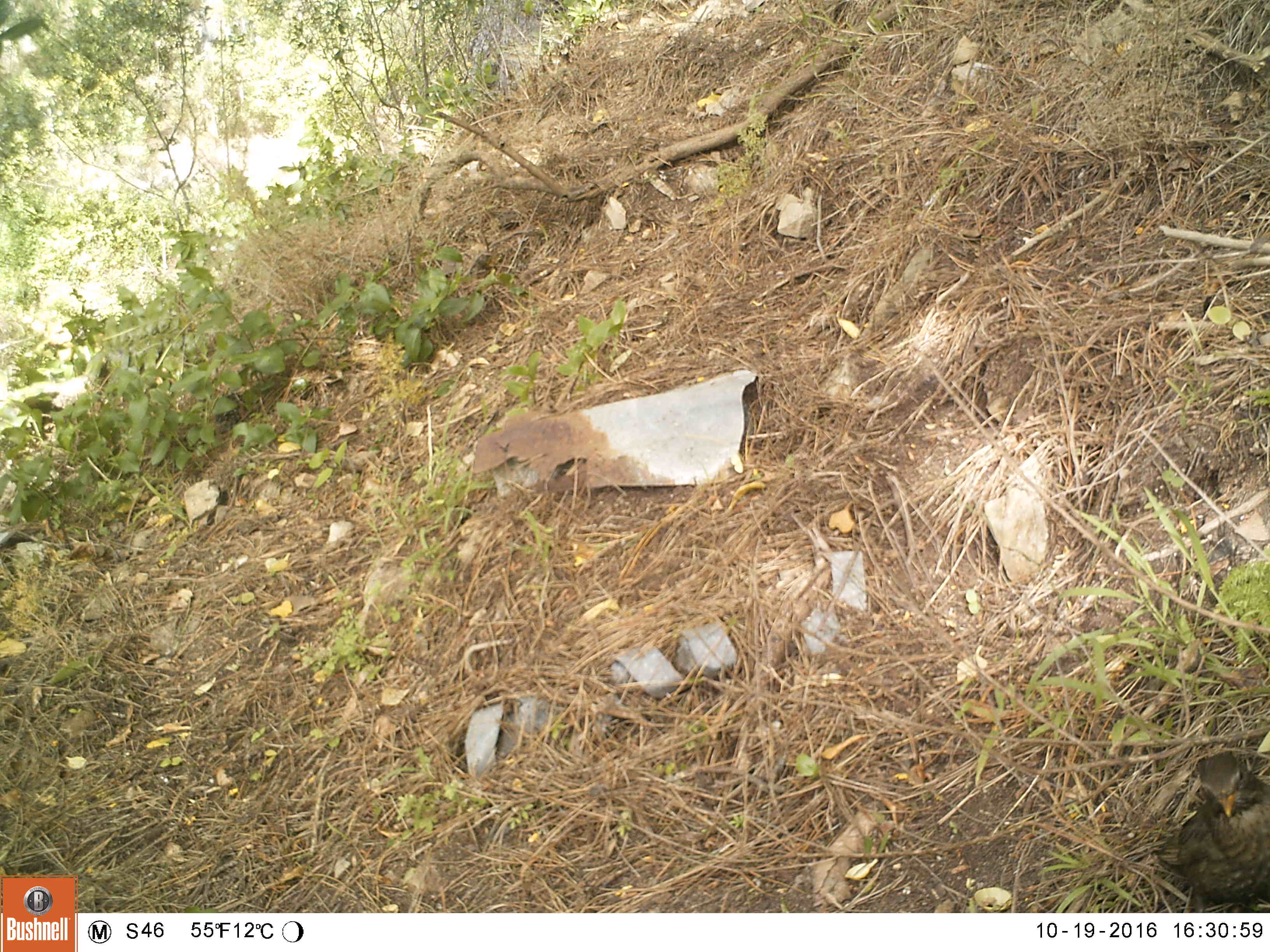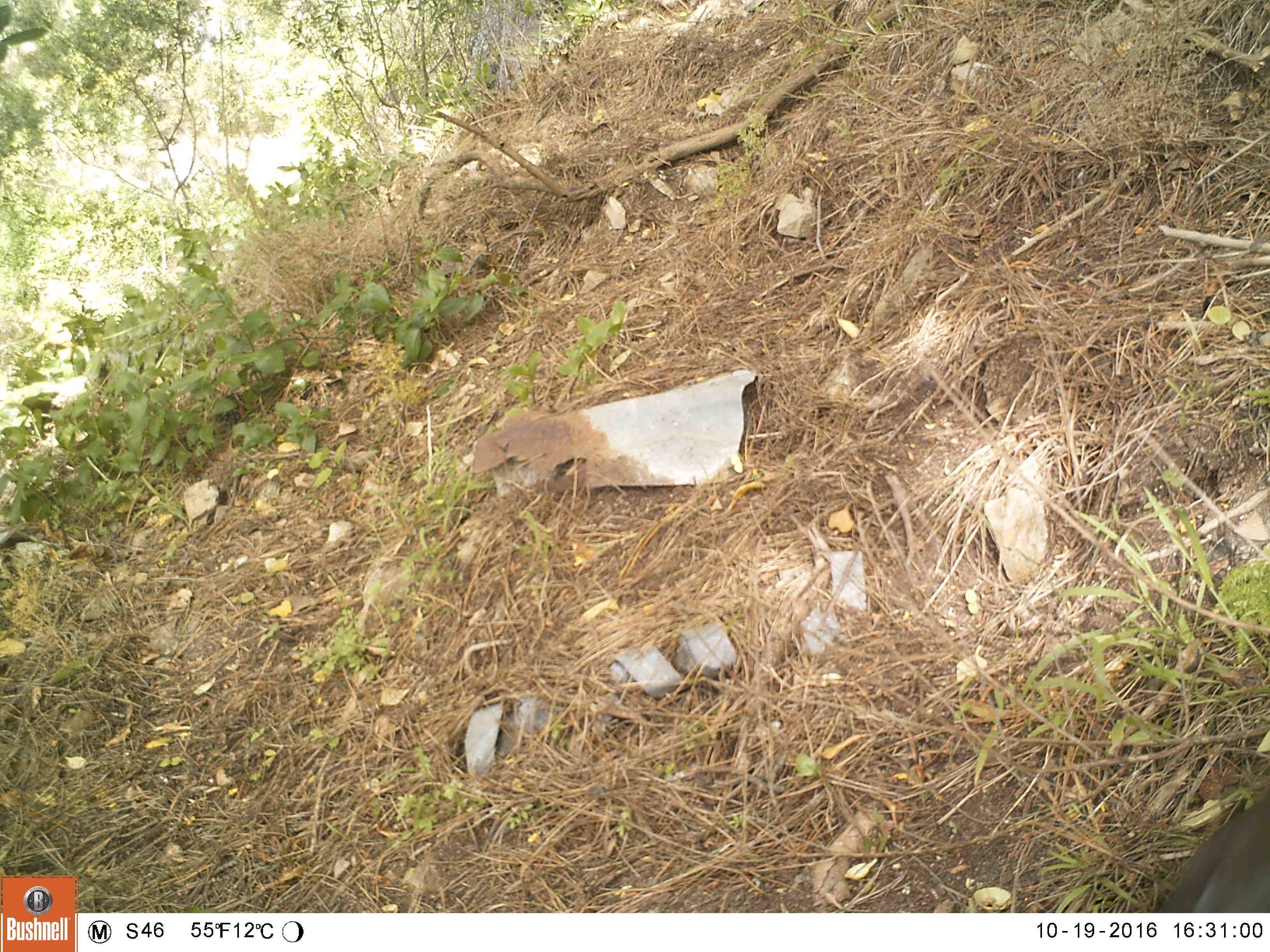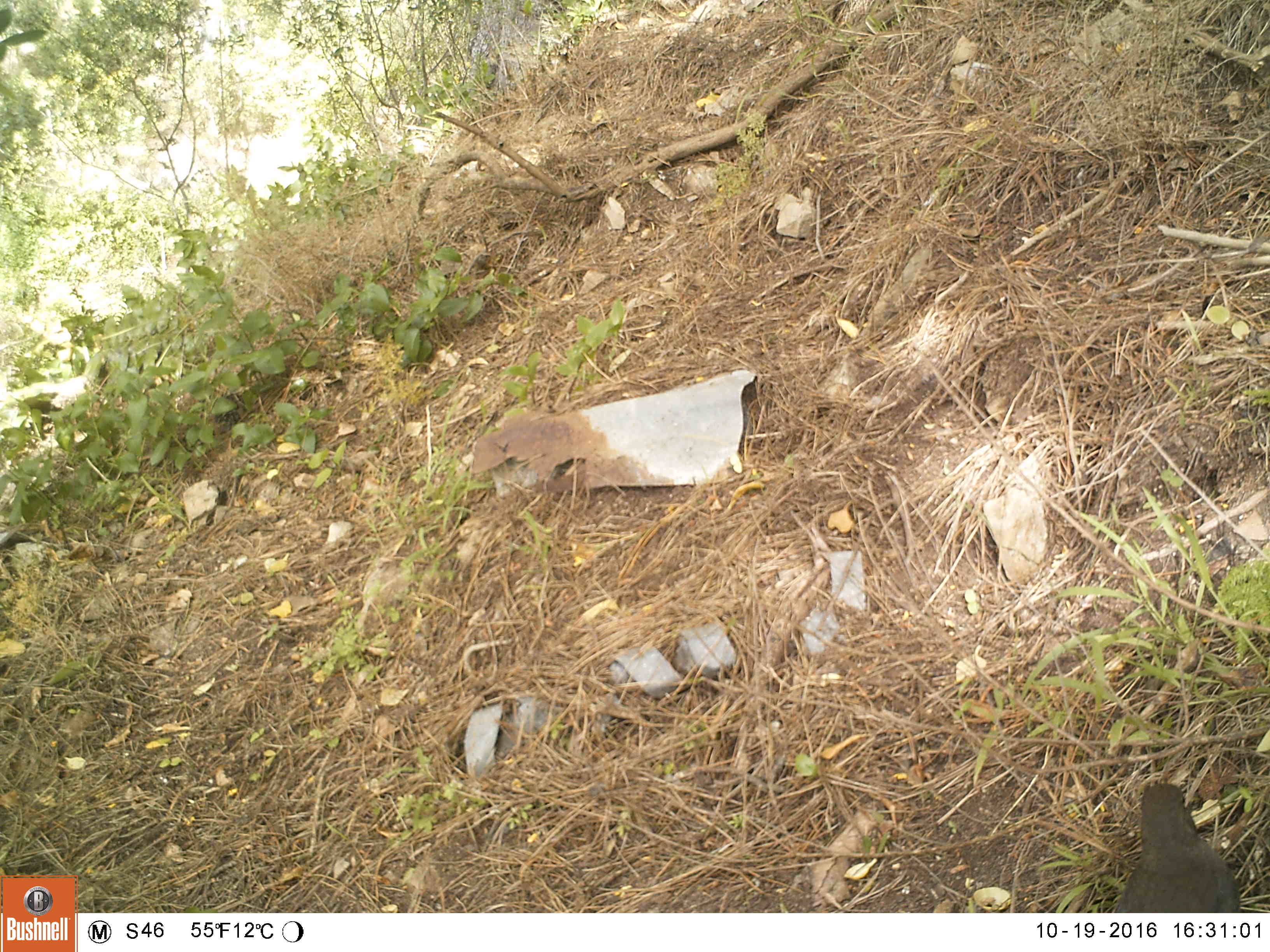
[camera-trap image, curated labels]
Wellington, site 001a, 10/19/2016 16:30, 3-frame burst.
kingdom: Animalia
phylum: Chordata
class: Aves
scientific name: Aves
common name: bird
Bird (Aves).